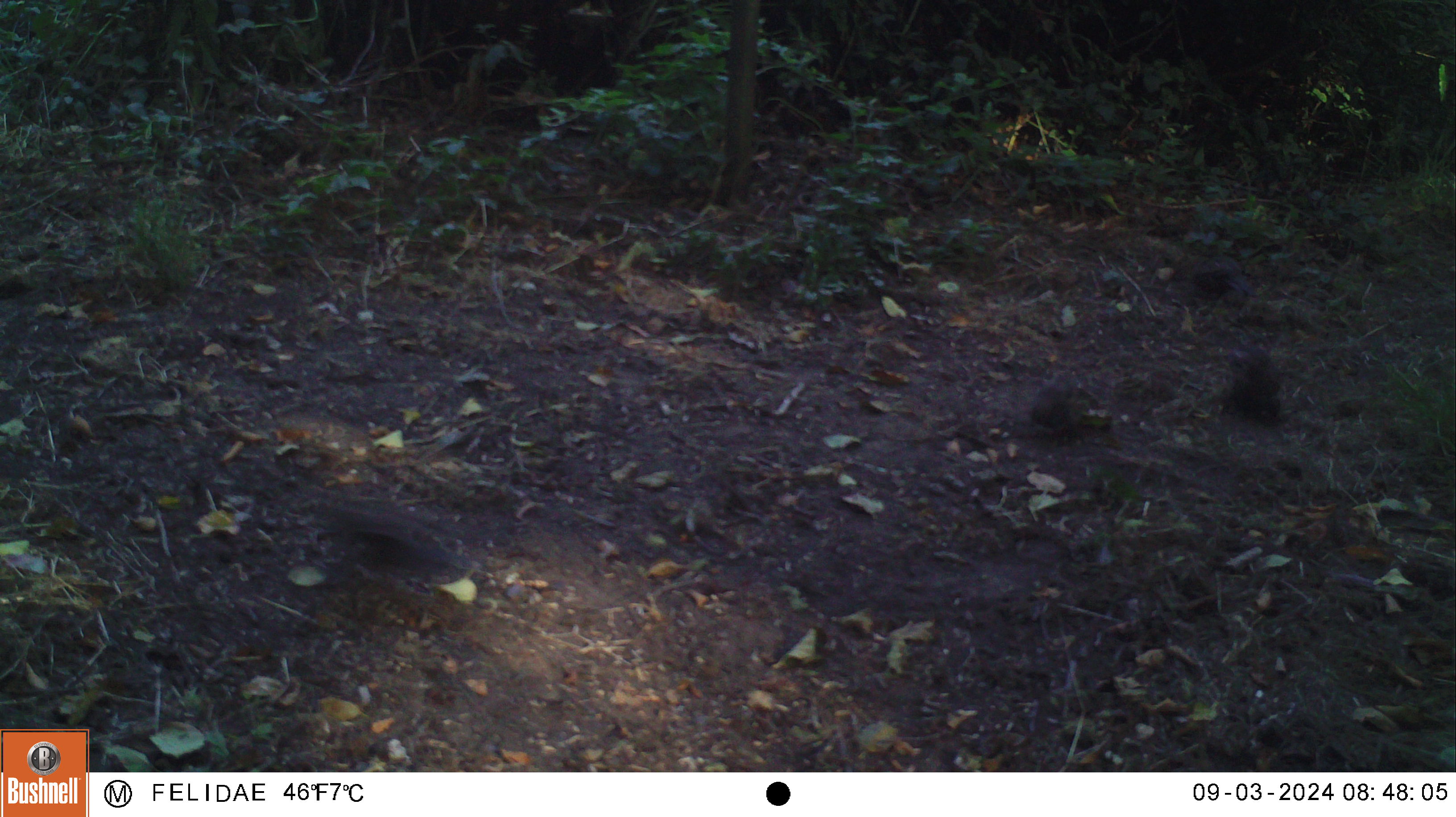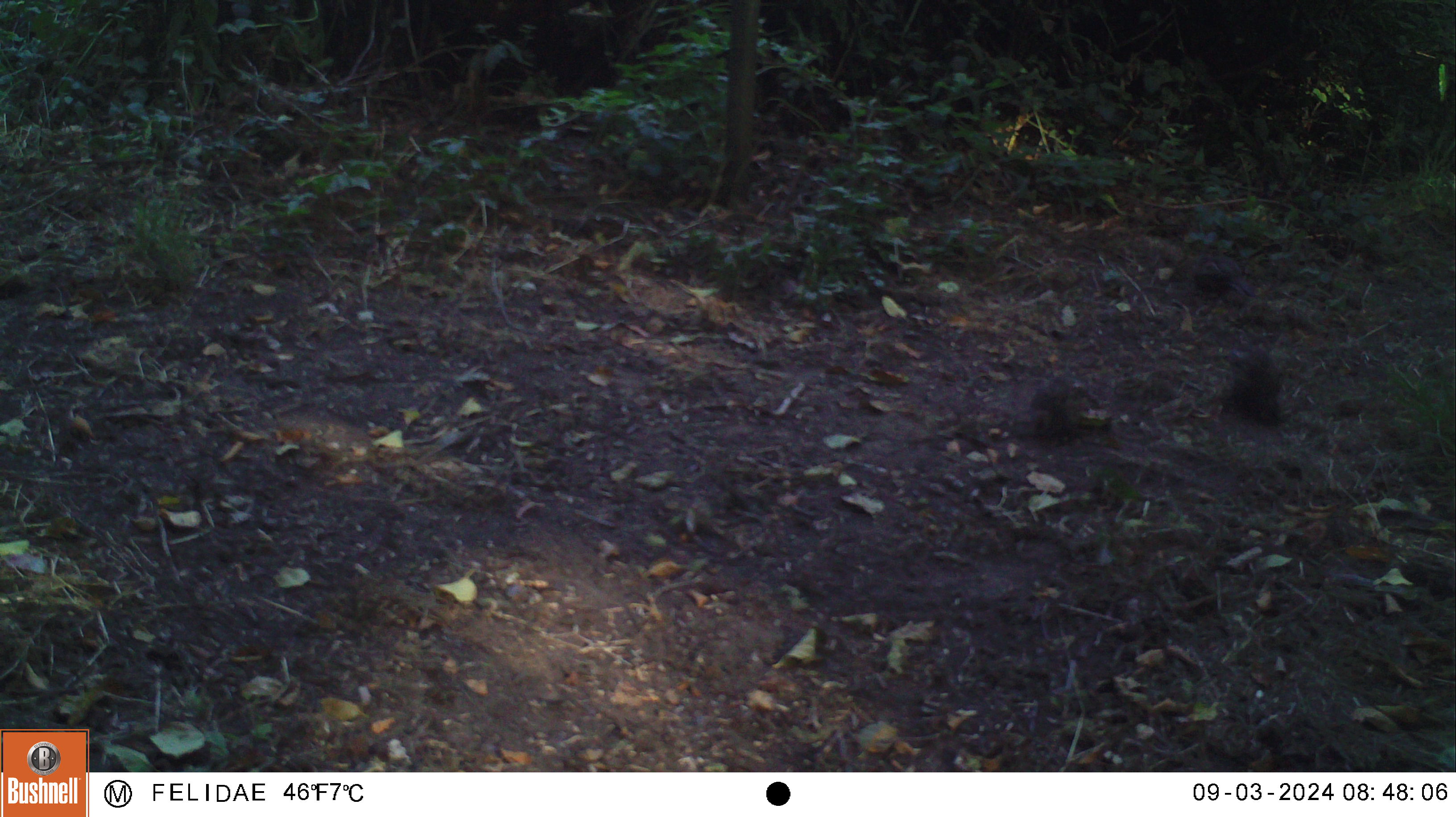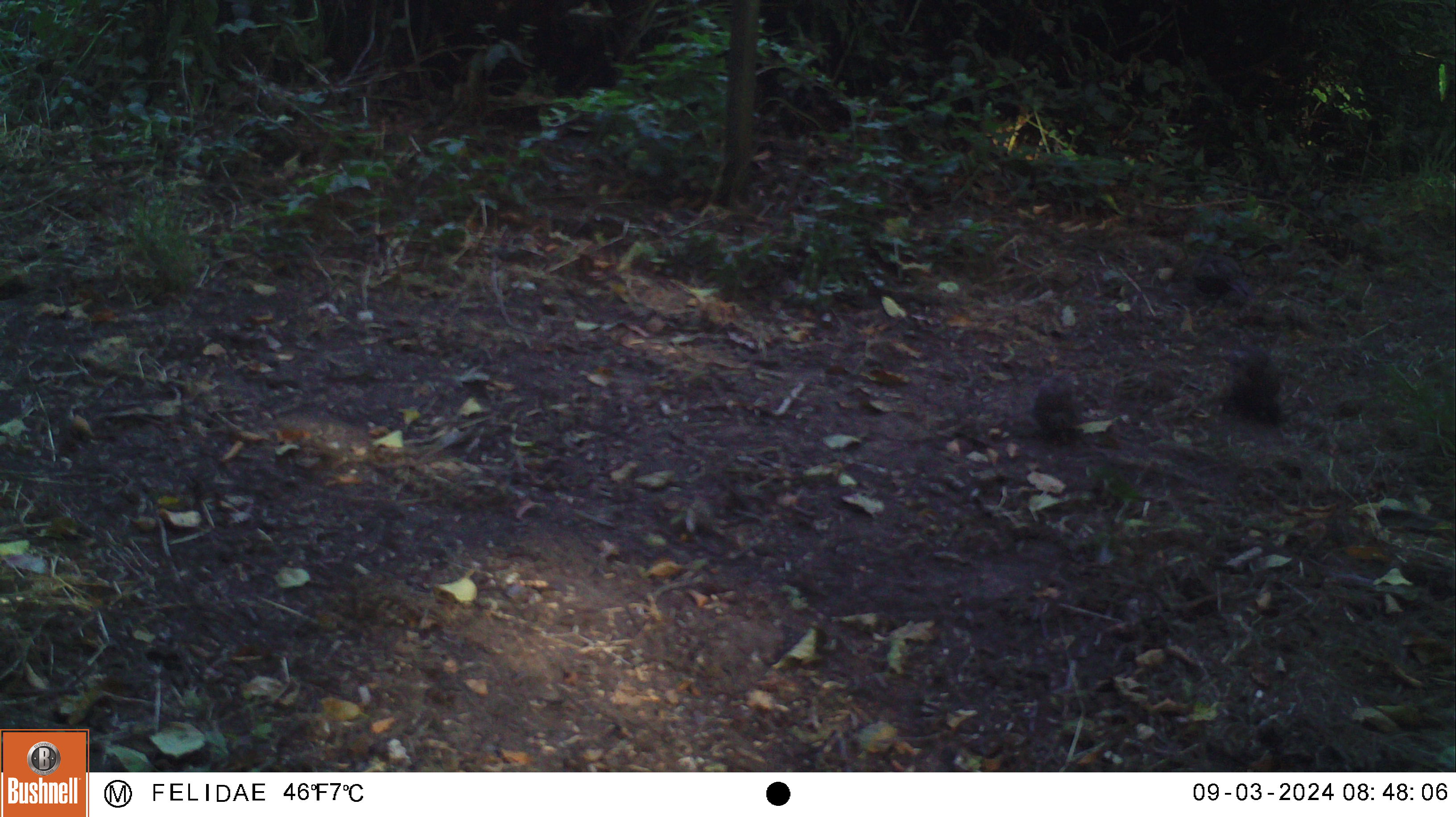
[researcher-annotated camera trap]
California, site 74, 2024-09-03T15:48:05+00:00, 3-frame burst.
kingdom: Animalia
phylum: Chordata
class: Aves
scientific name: Aves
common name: bird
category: unknown bird